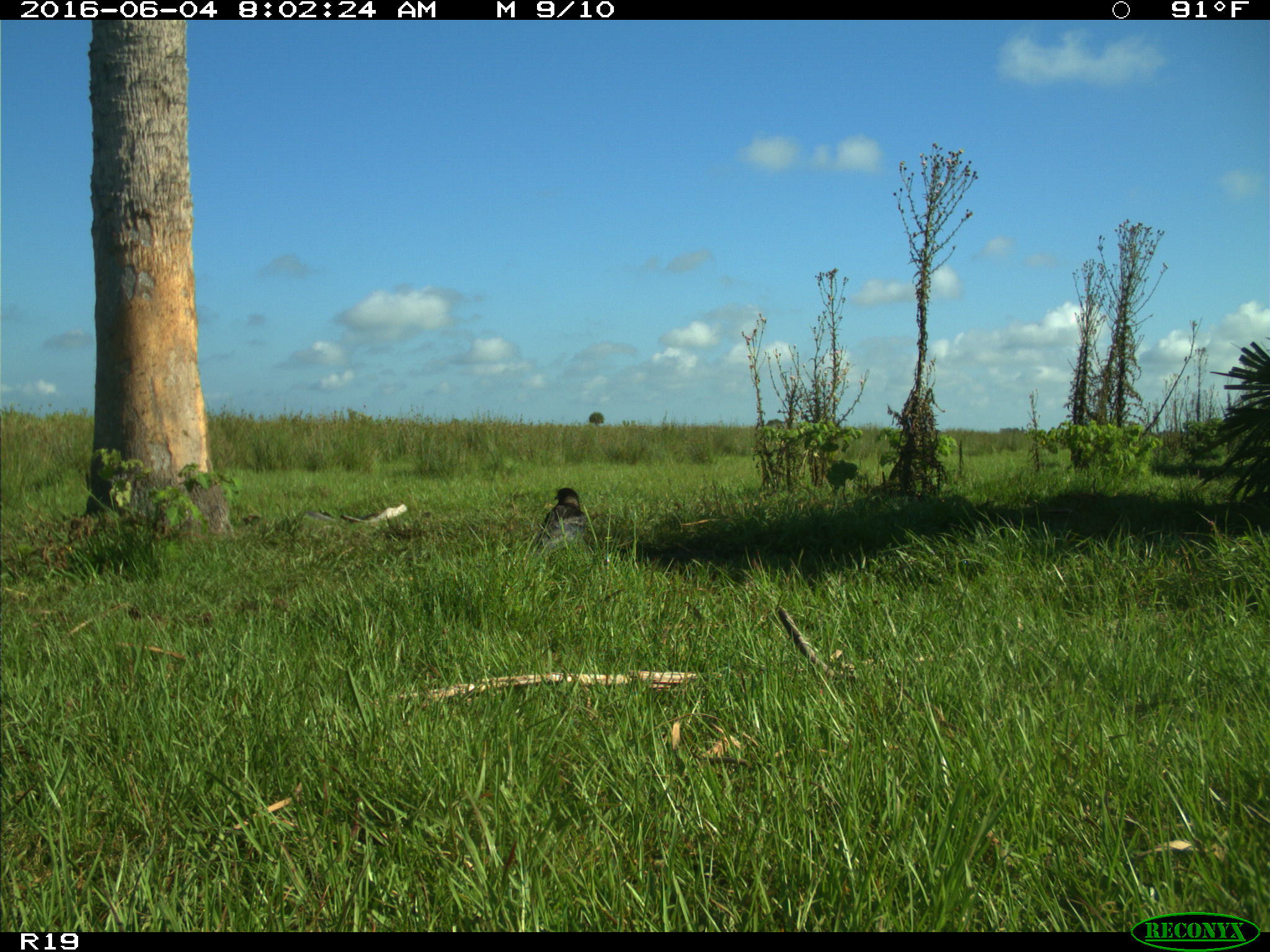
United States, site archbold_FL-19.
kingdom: Animalia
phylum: Chordata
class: Aves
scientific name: Aves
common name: birds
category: unidentified bird